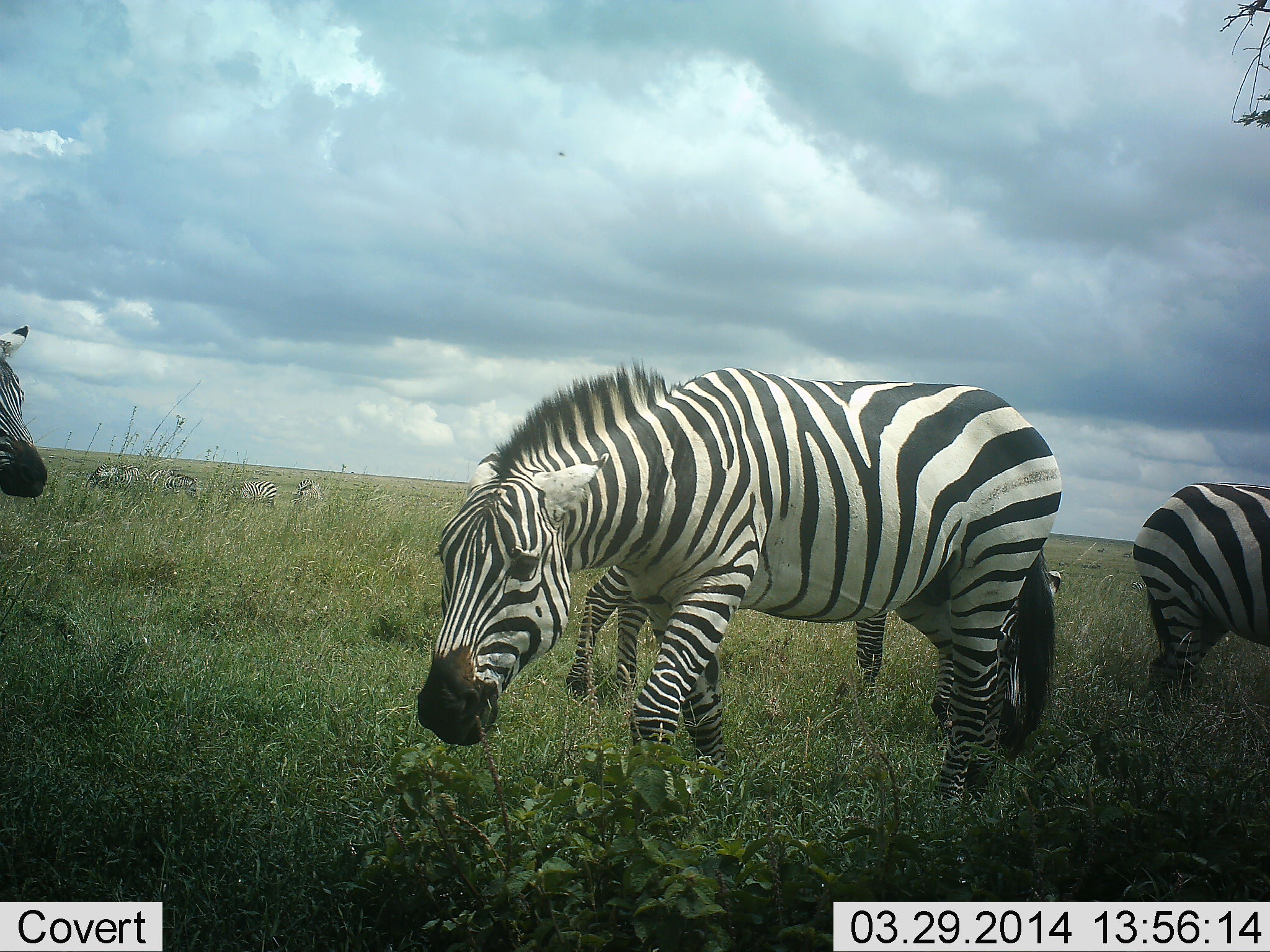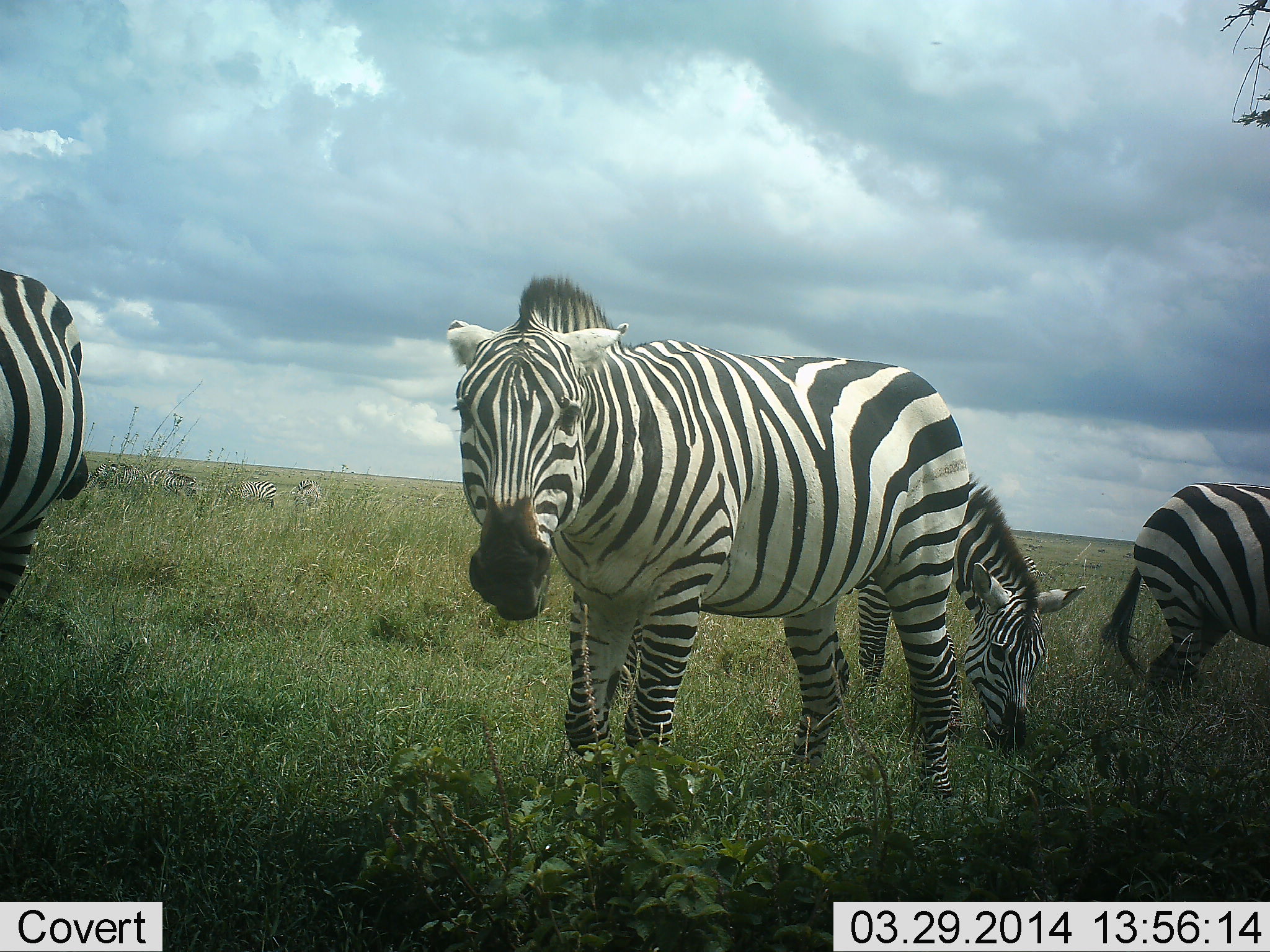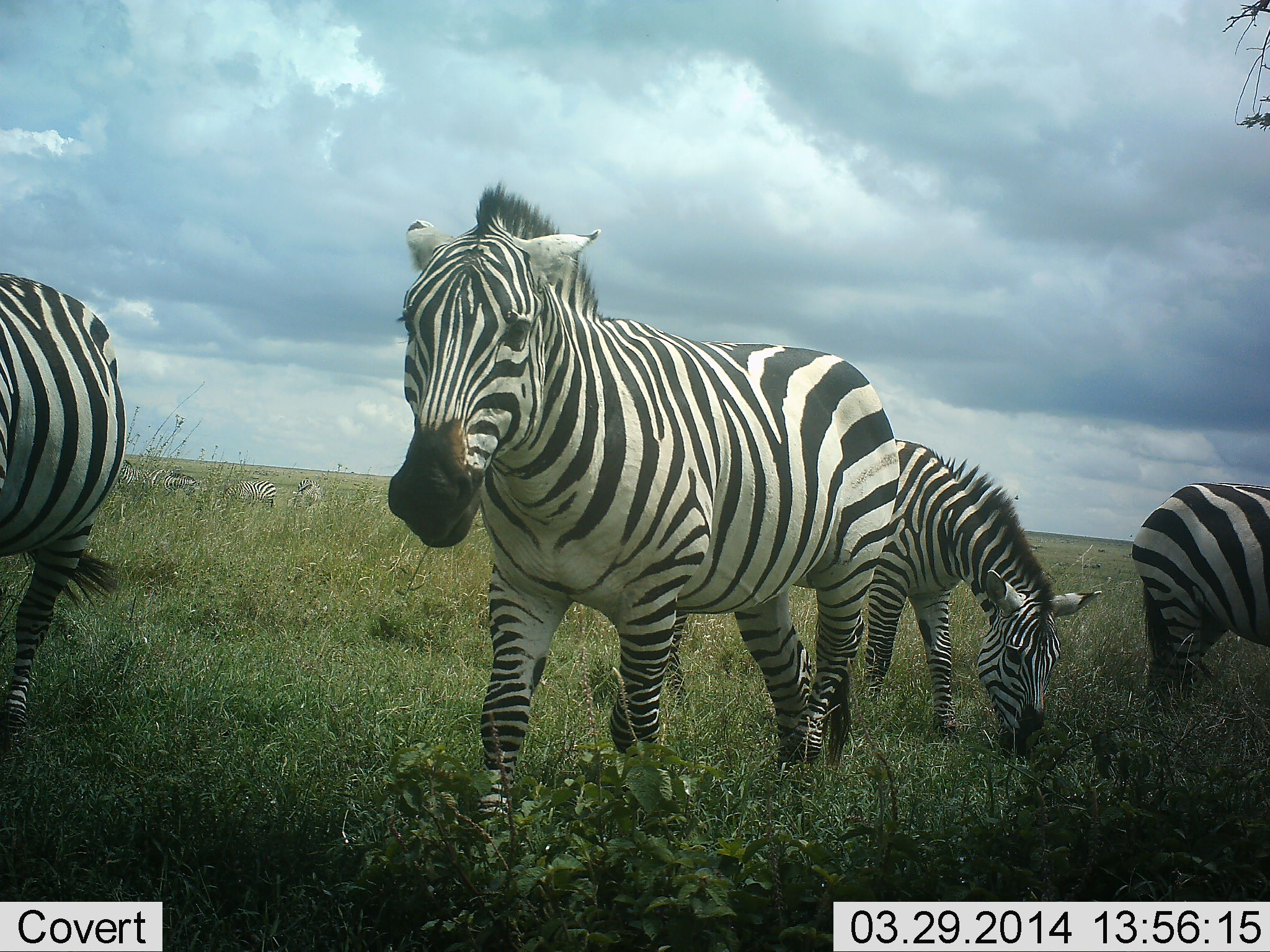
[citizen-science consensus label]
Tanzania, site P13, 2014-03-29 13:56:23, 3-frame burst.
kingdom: Animalia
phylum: Chordata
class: Mammalia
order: Perissodactyla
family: Equidae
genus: Equus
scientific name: Equus quagga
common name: plains zebra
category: zebra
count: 8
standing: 80%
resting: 0%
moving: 30%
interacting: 20%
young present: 0%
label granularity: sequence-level